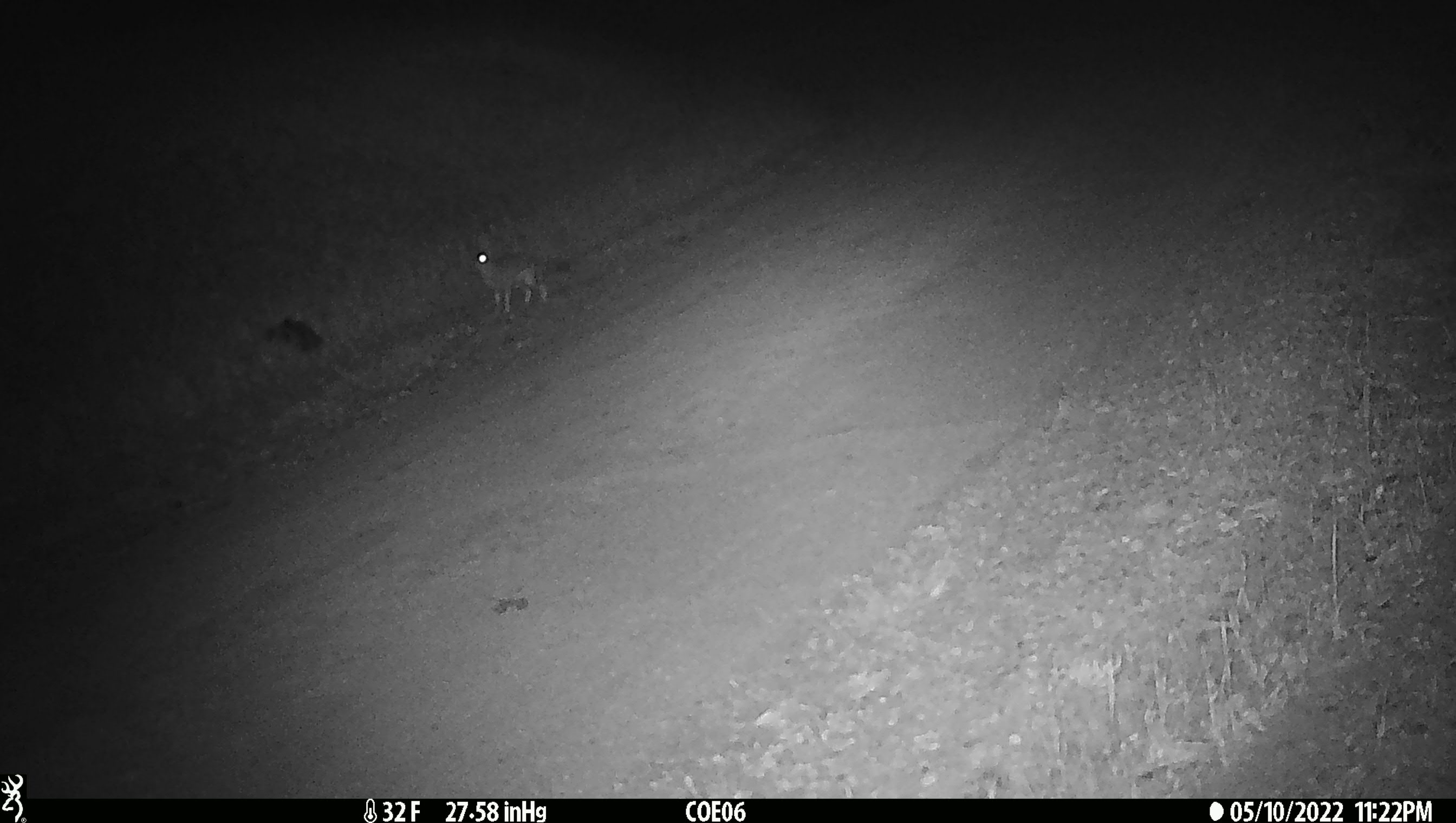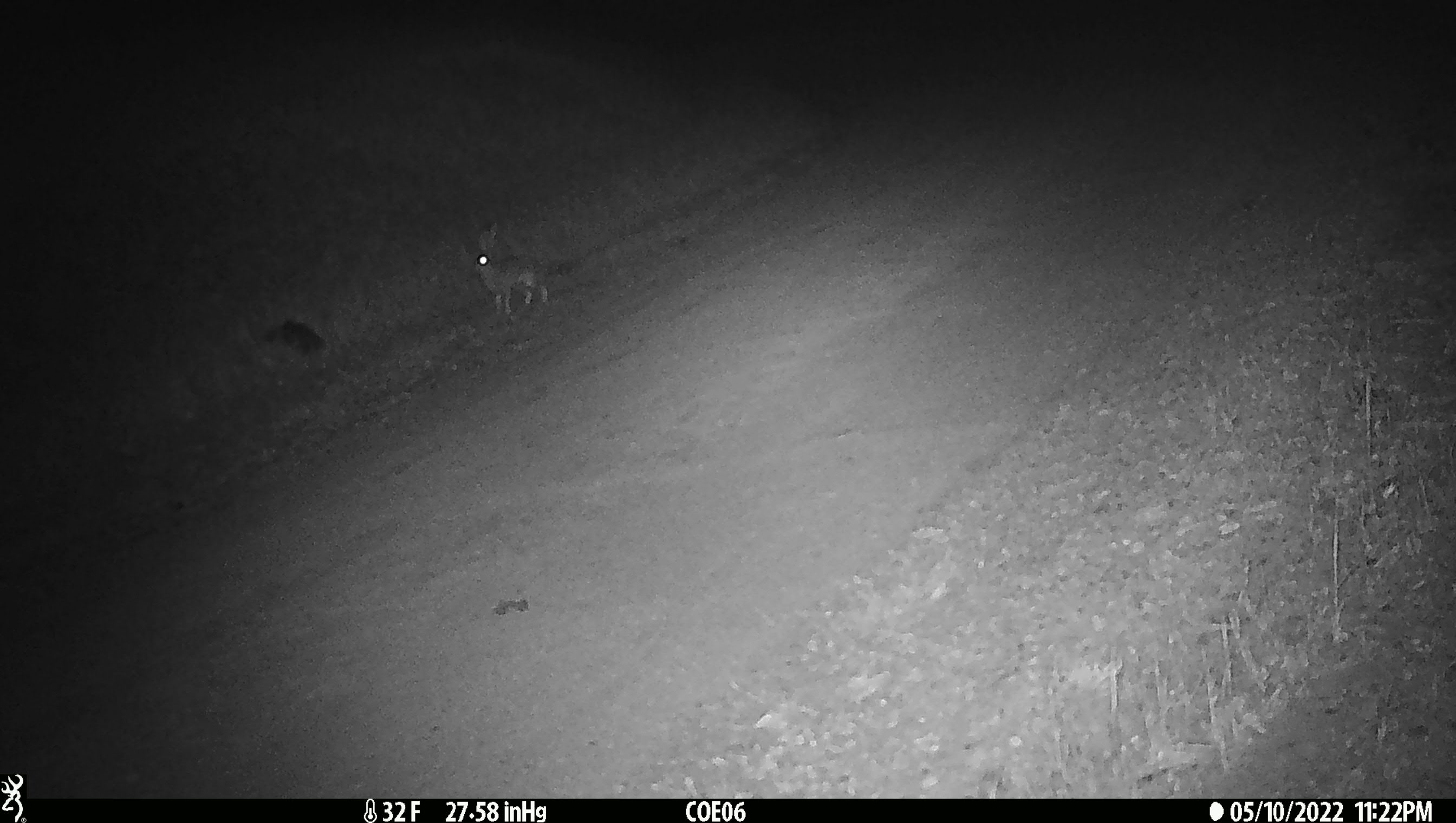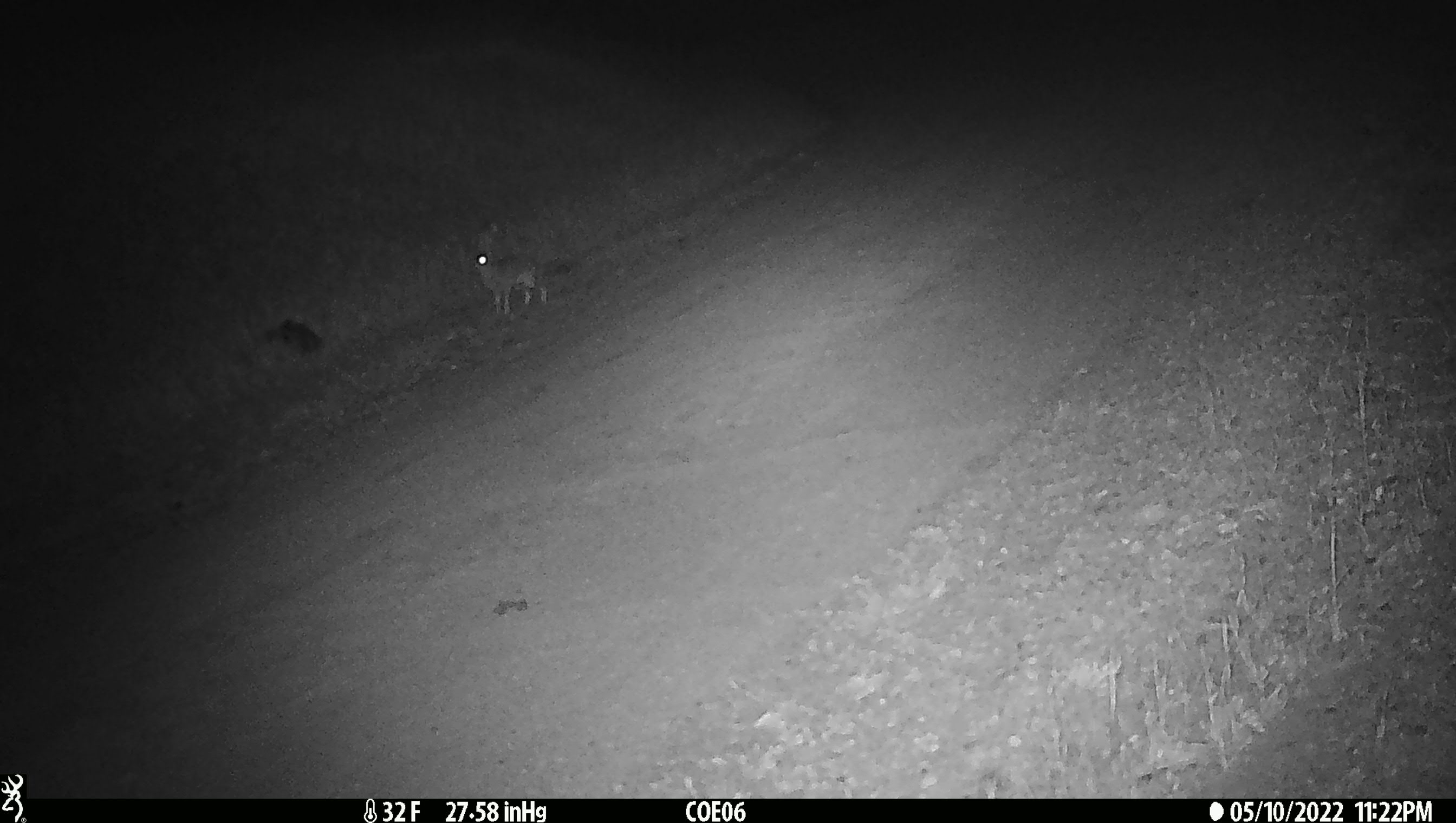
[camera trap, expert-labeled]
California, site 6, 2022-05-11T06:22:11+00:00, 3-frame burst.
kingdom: Animalia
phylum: Chordata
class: Mammalia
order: Lagomorpha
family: Leporidae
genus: Lepus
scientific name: Lepus californicus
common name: black-tailed jackrabbit